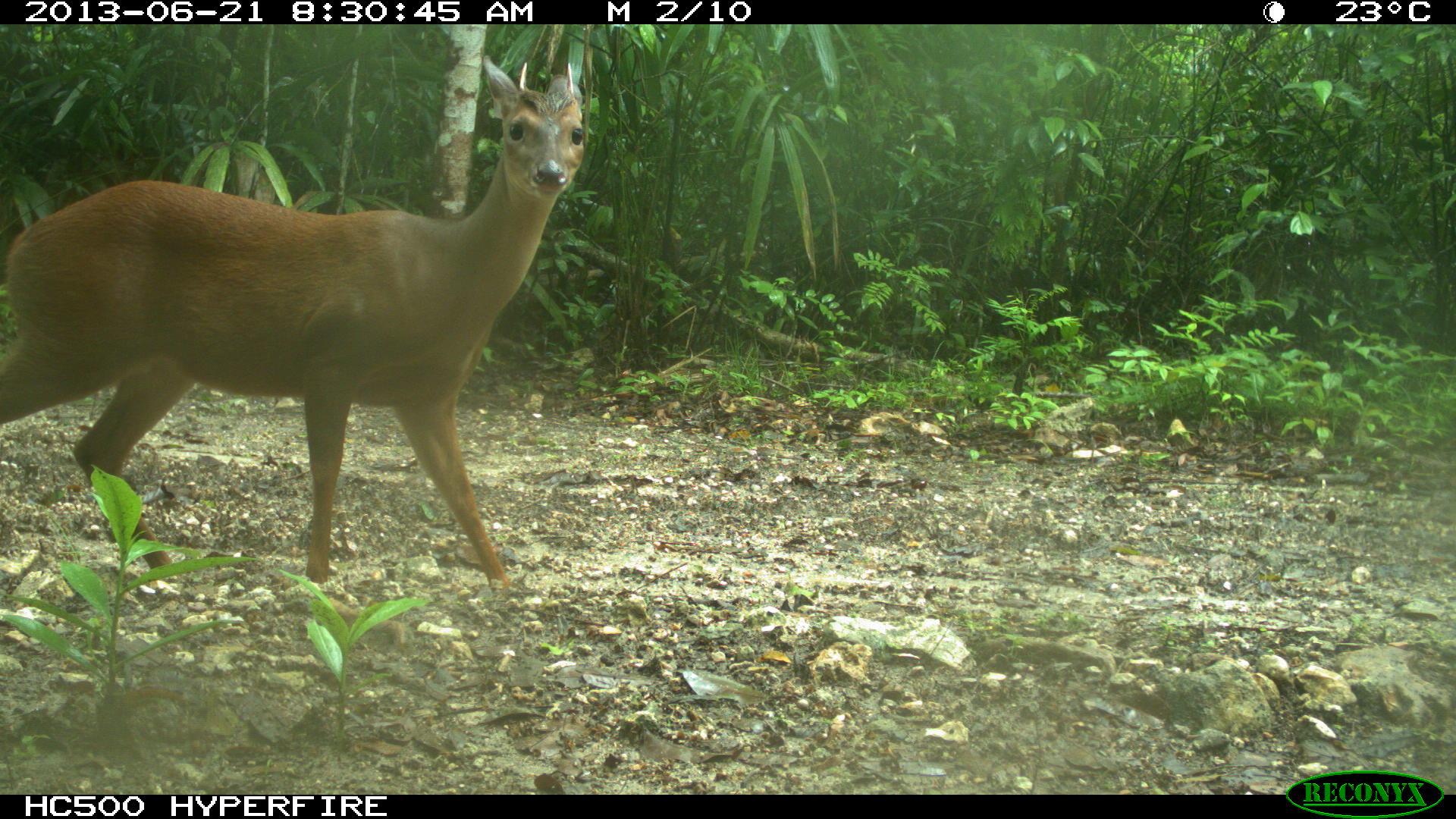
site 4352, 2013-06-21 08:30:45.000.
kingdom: Animalia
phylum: Chordata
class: Mammalia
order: Artiodactyla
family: Cervidae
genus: Mazama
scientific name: Mazama temama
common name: central american red brocket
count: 1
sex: male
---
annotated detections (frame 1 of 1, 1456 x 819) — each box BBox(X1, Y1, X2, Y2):
mazama temama: BBox(0, 53, 586, 594)